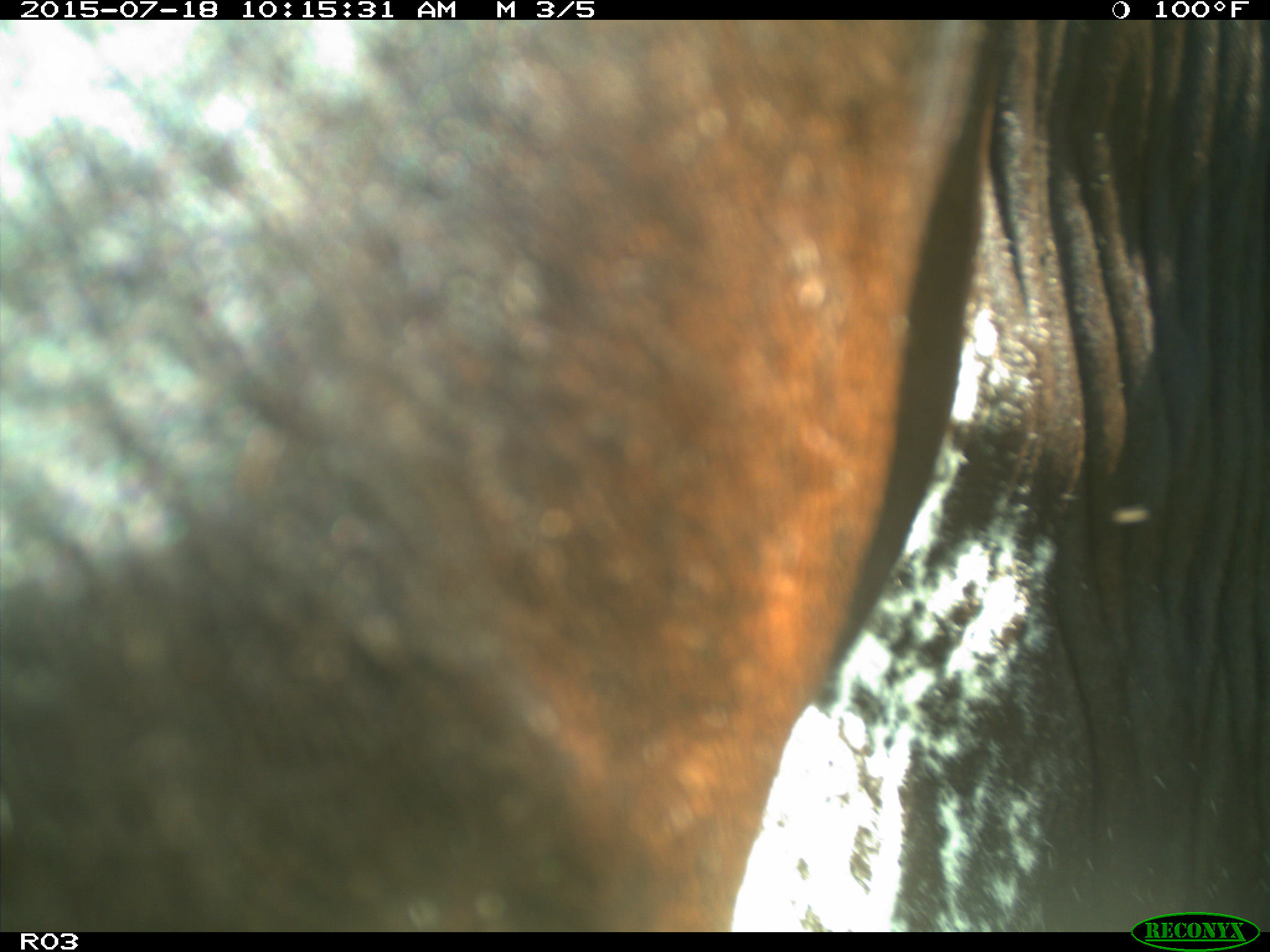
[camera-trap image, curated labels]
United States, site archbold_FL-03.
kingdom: Animalia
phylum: Chordata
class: Mammalia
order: Artiodactyla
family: Bovidae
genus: Bos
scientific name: Bos taurus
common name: domestic cow